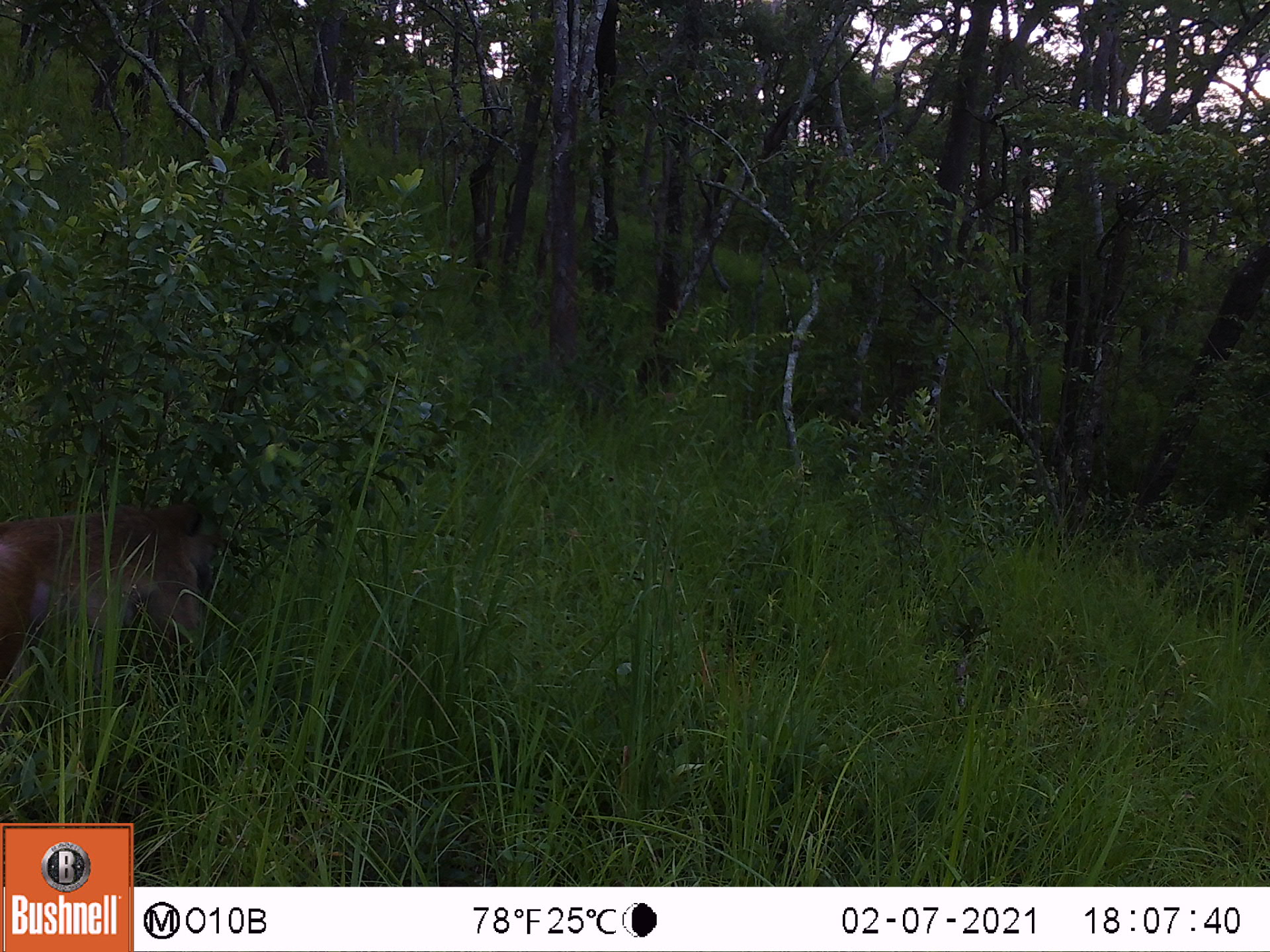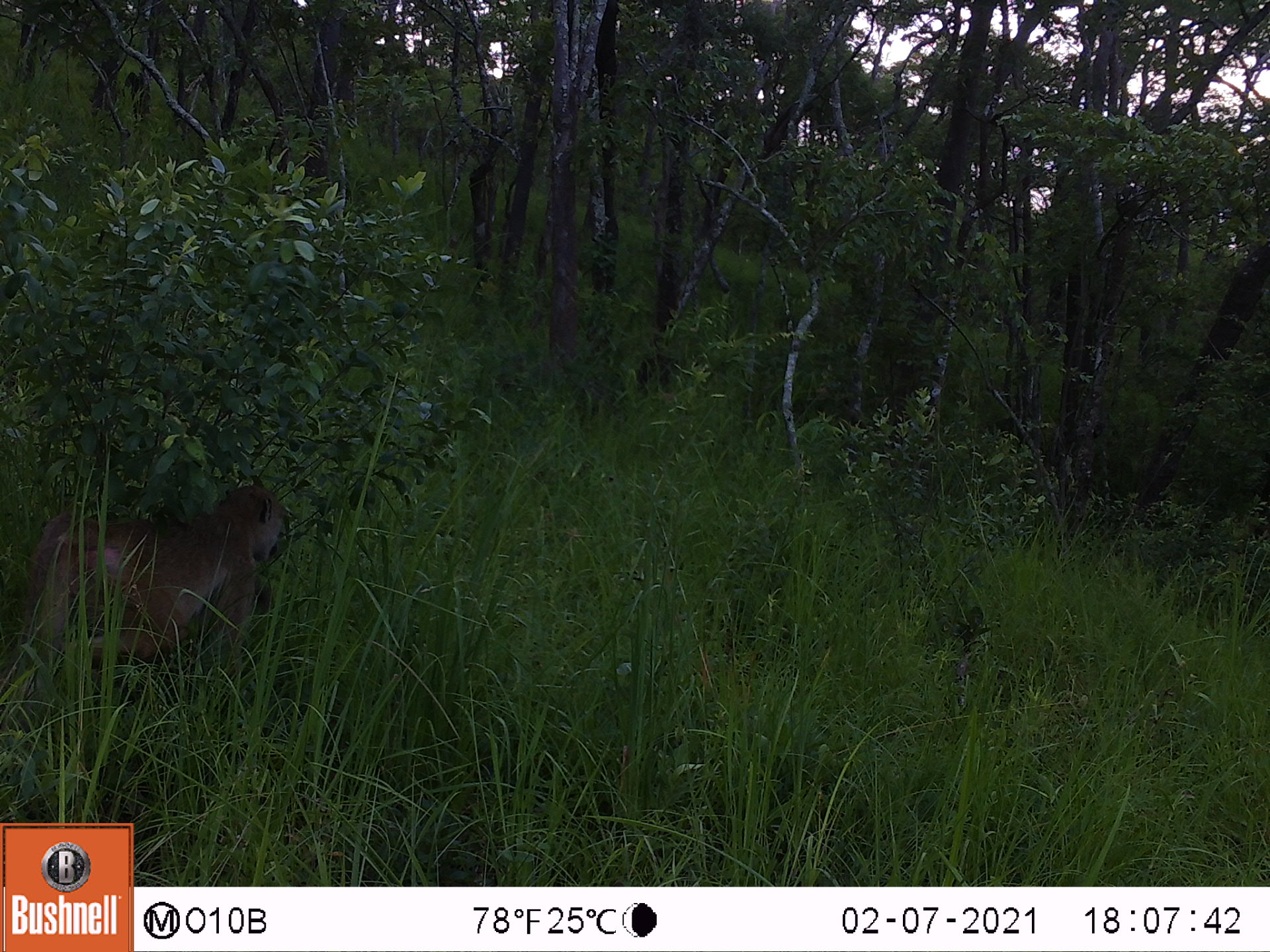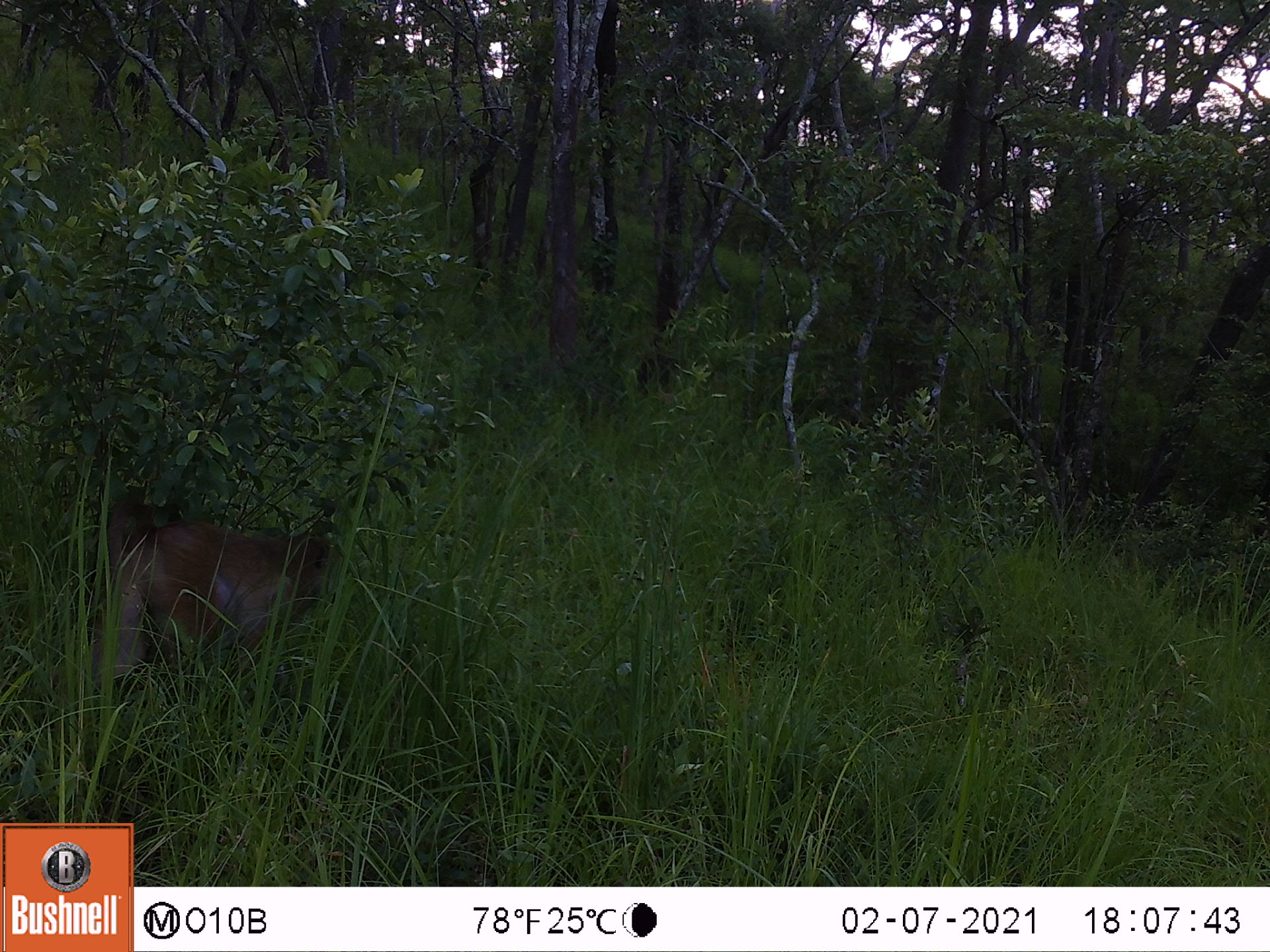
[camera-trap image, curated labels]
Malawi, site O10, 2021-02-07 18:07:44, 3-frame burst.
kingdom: Animalia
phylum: Chordata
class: Mammalia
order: Primates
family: Cercopithecidae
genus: Papio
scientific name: Papio cynocephalus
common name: yellow baboon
Yellow baboon (Papio cynocephalus), count 1.